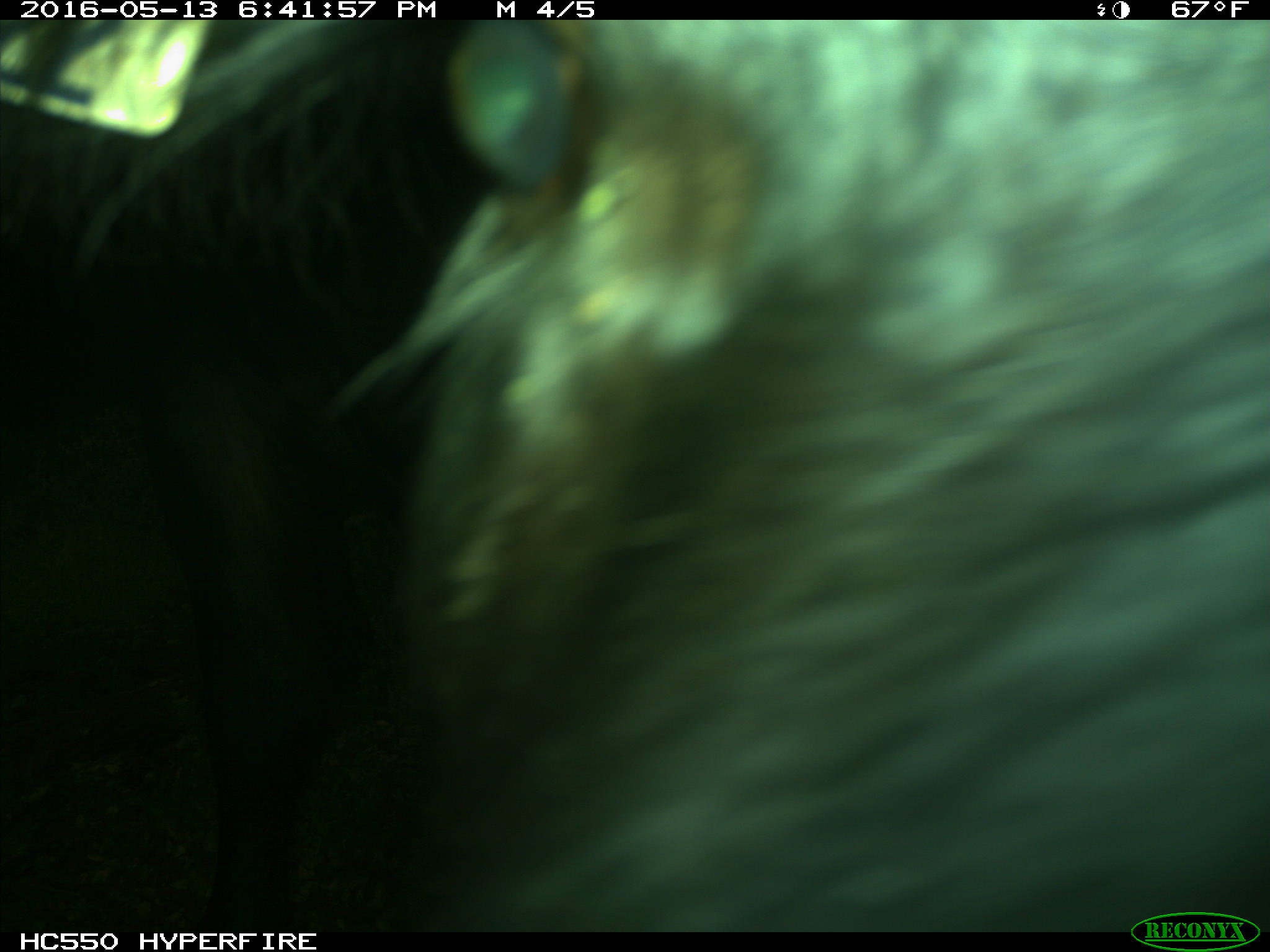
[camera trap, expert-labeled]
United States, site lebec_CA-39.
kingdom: Animalia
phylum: Chordata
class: Mammalia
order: Artiodactyla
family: Bovidae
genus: Bos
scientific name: Bos taurus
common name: domestic cow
Bos taurus (domestic cow).